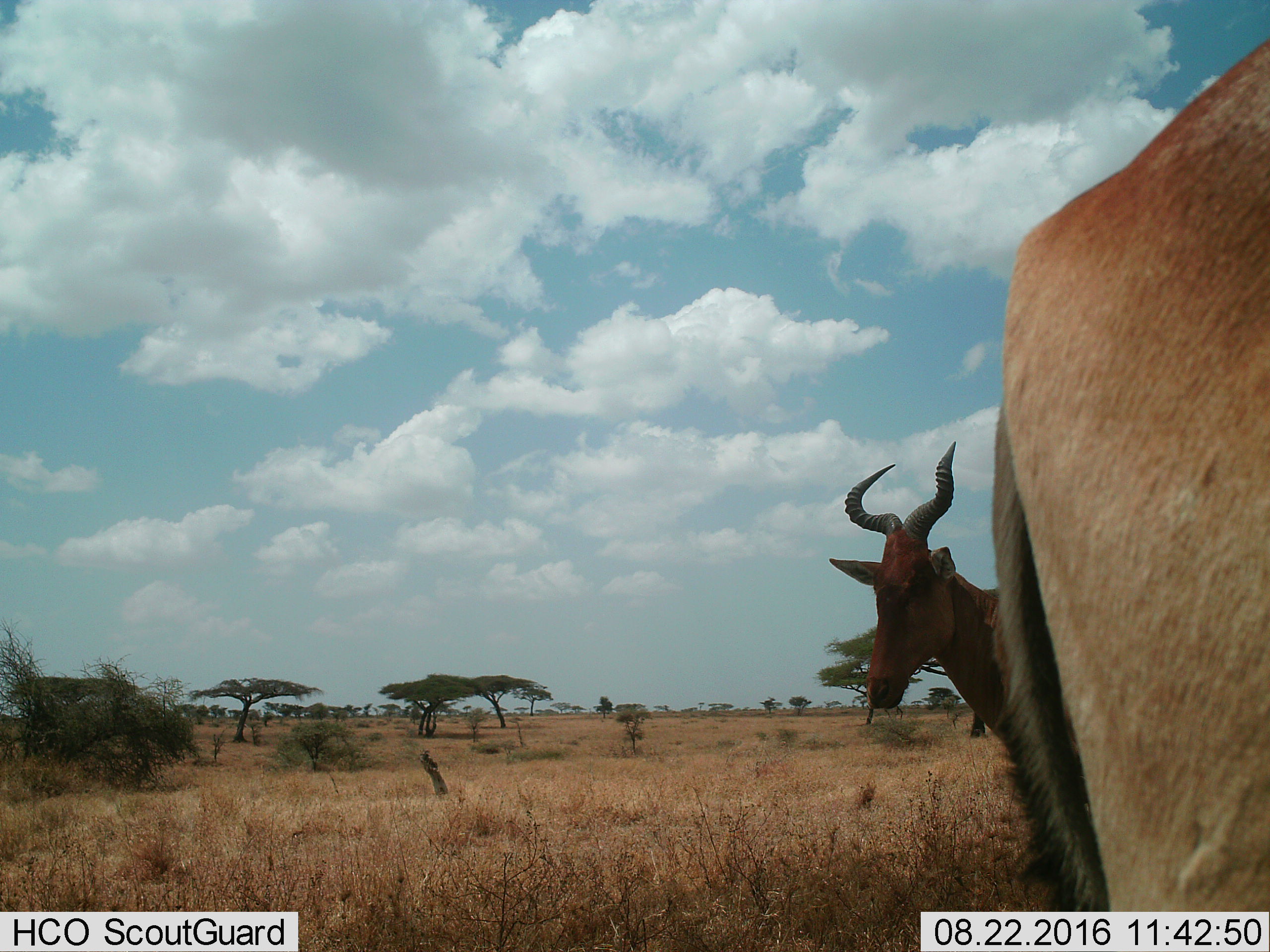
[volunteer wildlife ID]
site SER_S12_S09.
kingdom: Animalia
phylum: Chordata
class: Mammalia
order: Artiodactyla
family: Bovidae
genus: Alcelaphus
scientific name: Alcelaphus buselaphus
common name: hartebeest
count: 2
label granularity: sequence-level